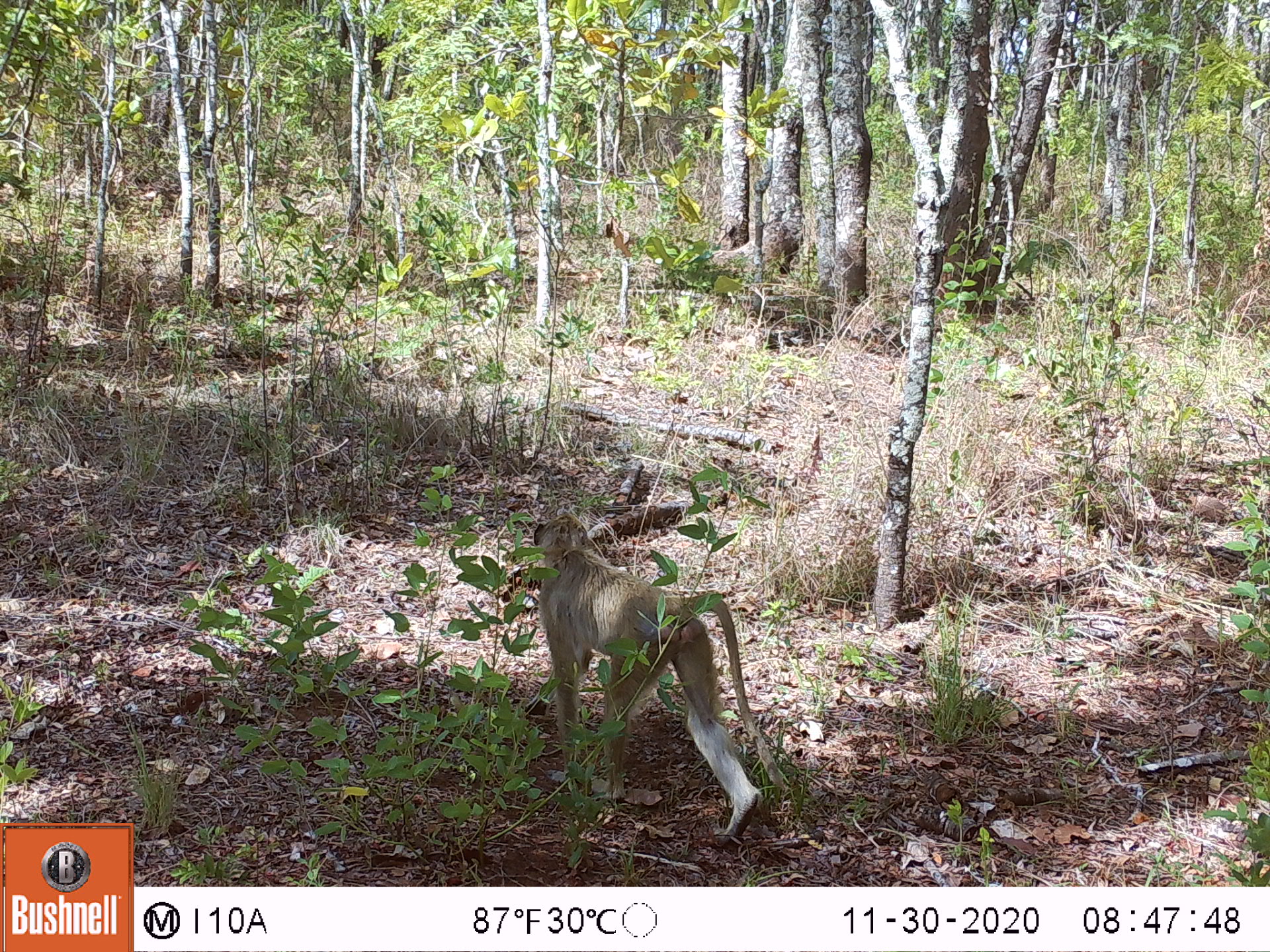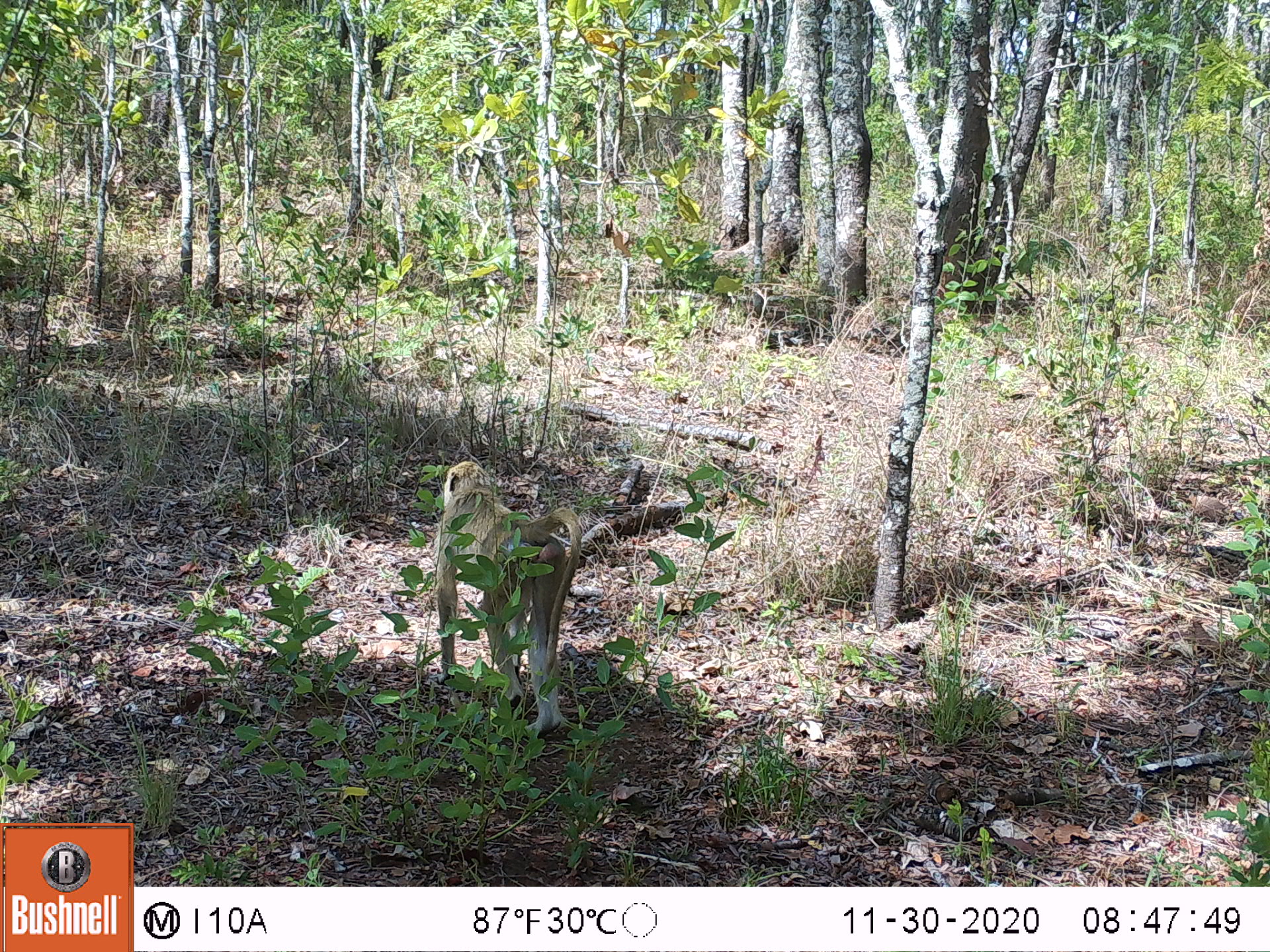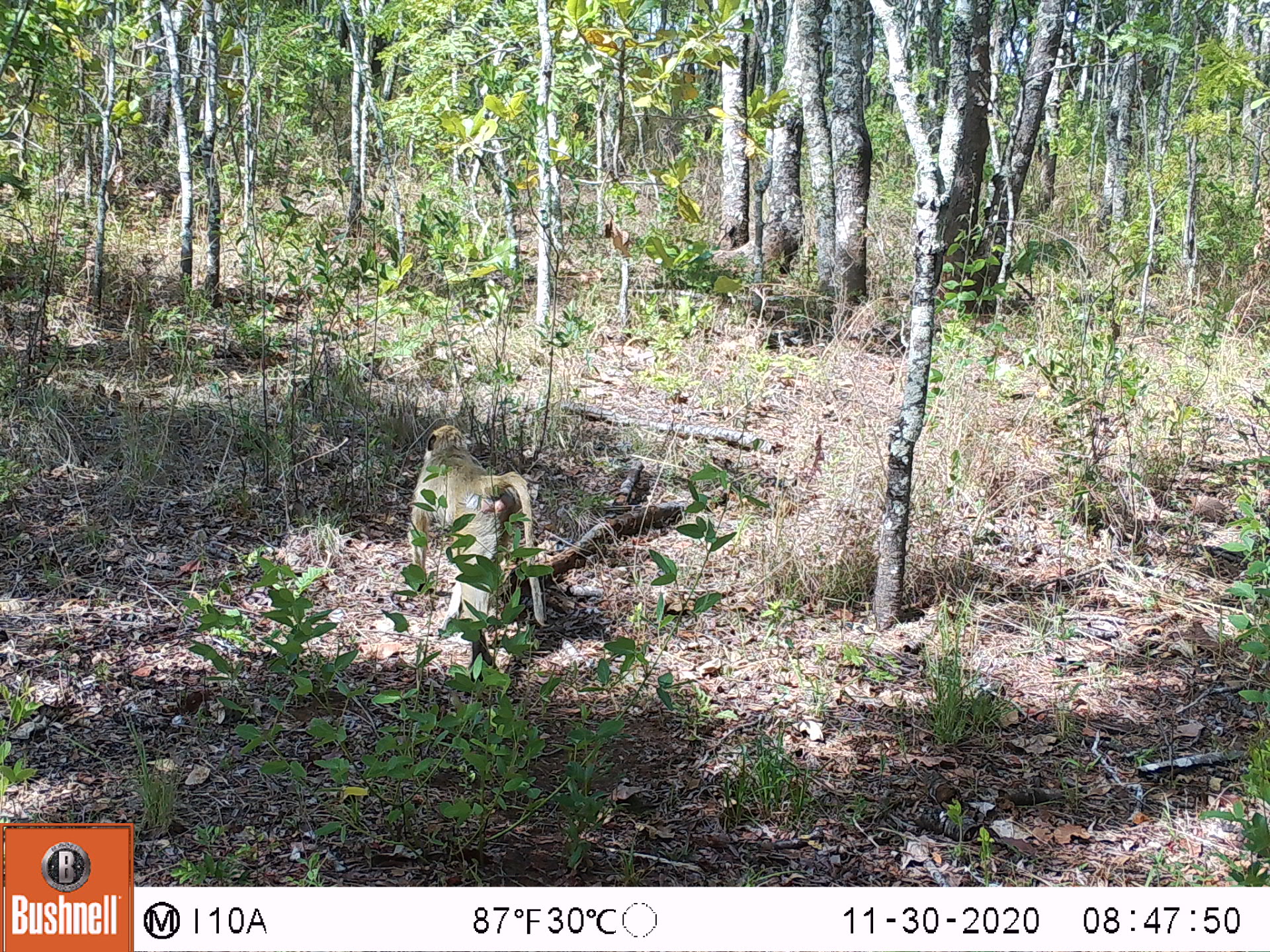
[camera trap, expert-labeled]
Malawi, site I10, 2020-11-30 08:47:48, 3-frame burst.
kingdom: Animalia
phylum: Chordata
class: Mammalia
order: Primates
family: Cercopithecidae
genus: Papio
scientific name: Papio cynocephalus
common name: yellow baboon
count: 1